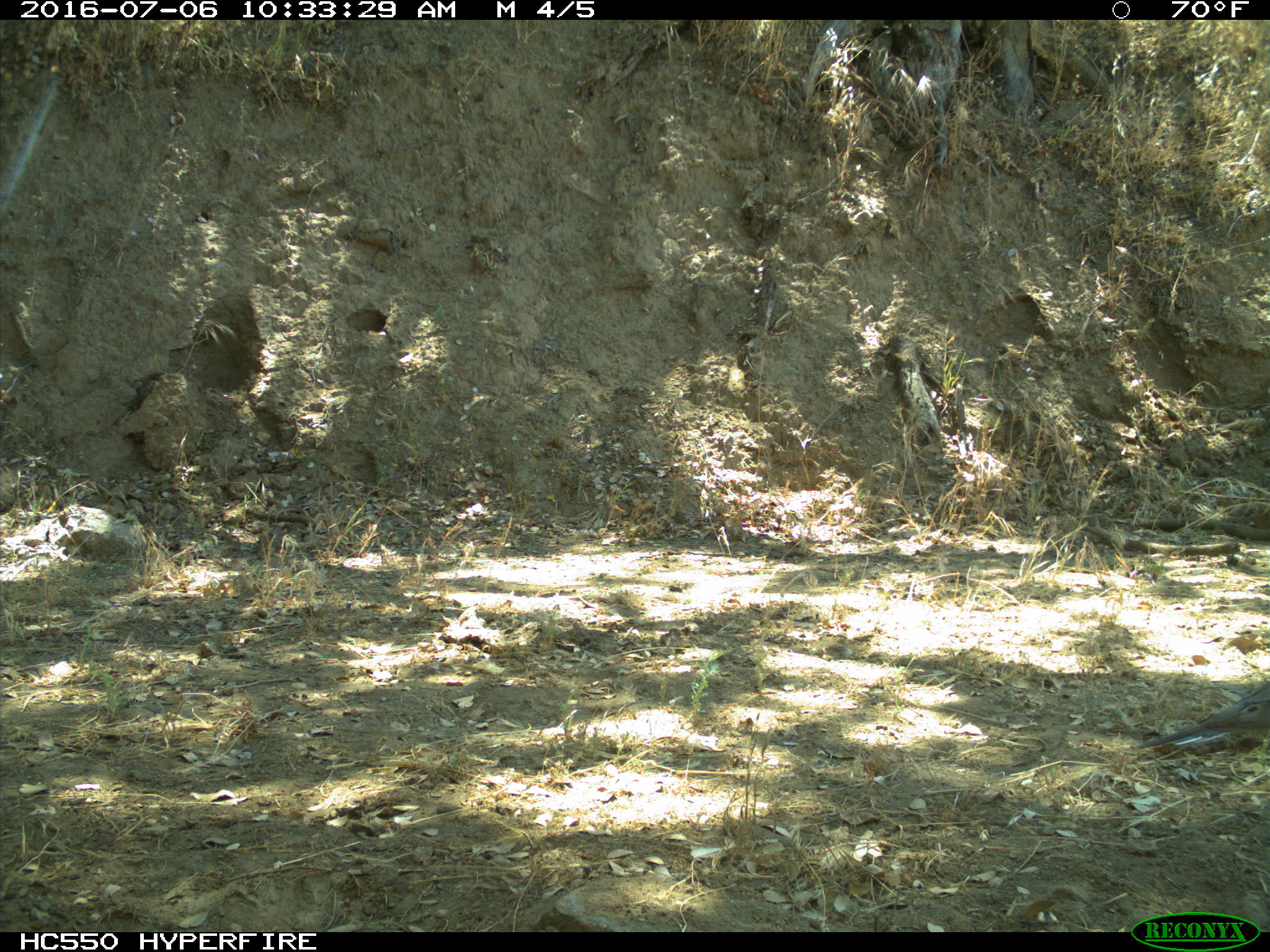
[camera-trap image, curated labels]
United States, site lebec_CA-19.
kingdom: Animalia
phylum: Chordata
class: Aves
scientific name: Aves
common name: birds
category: unidentified bird